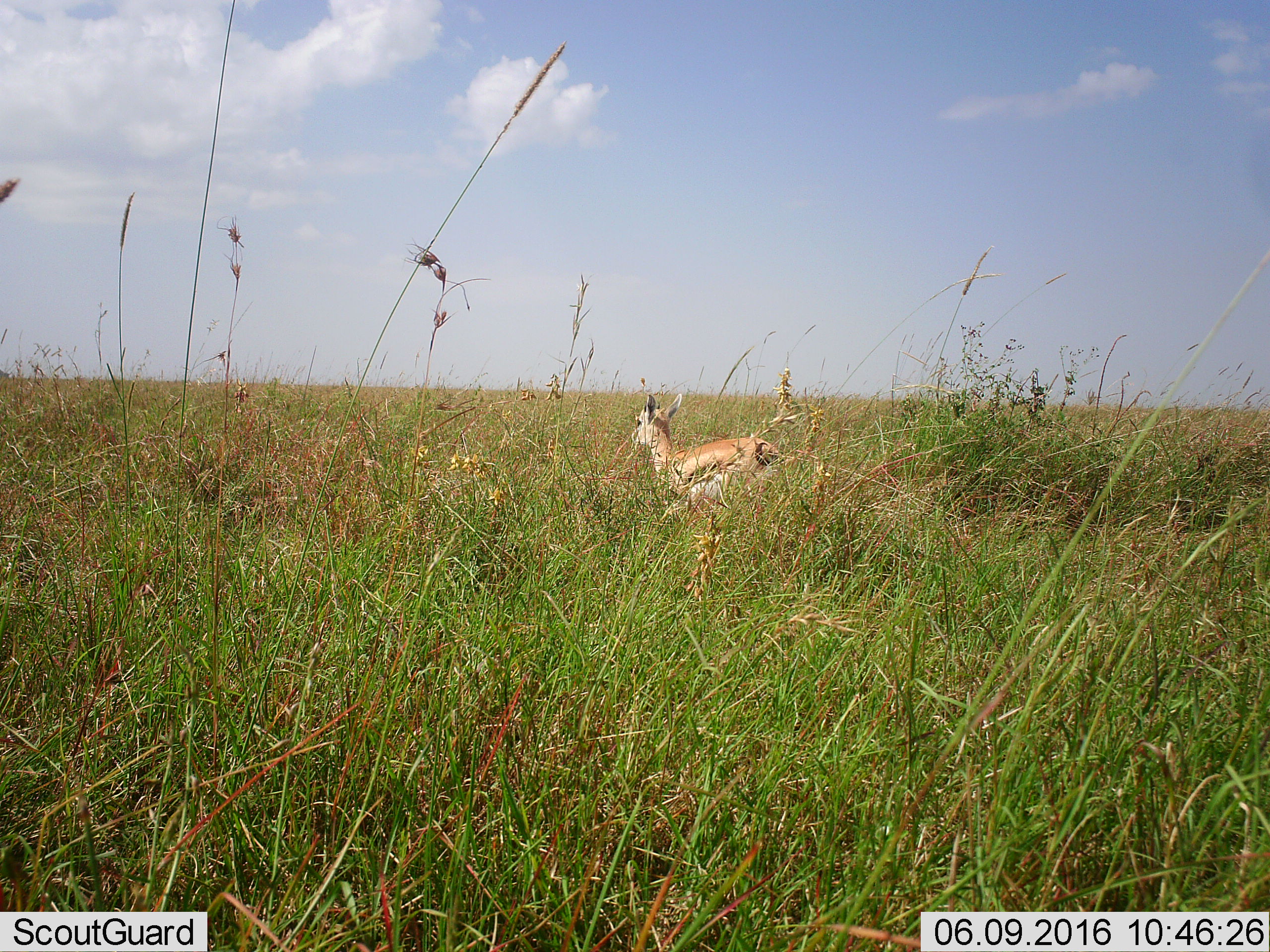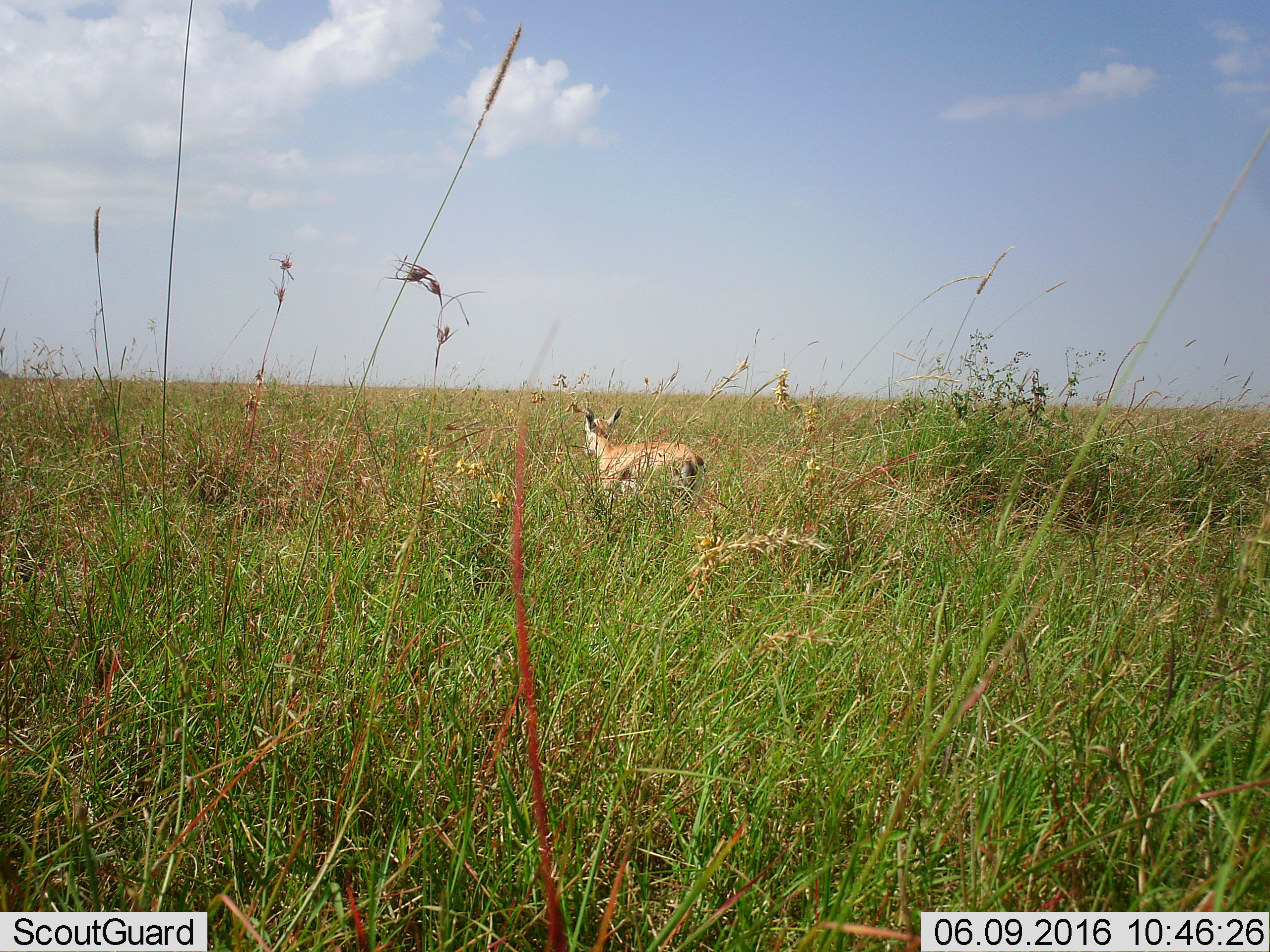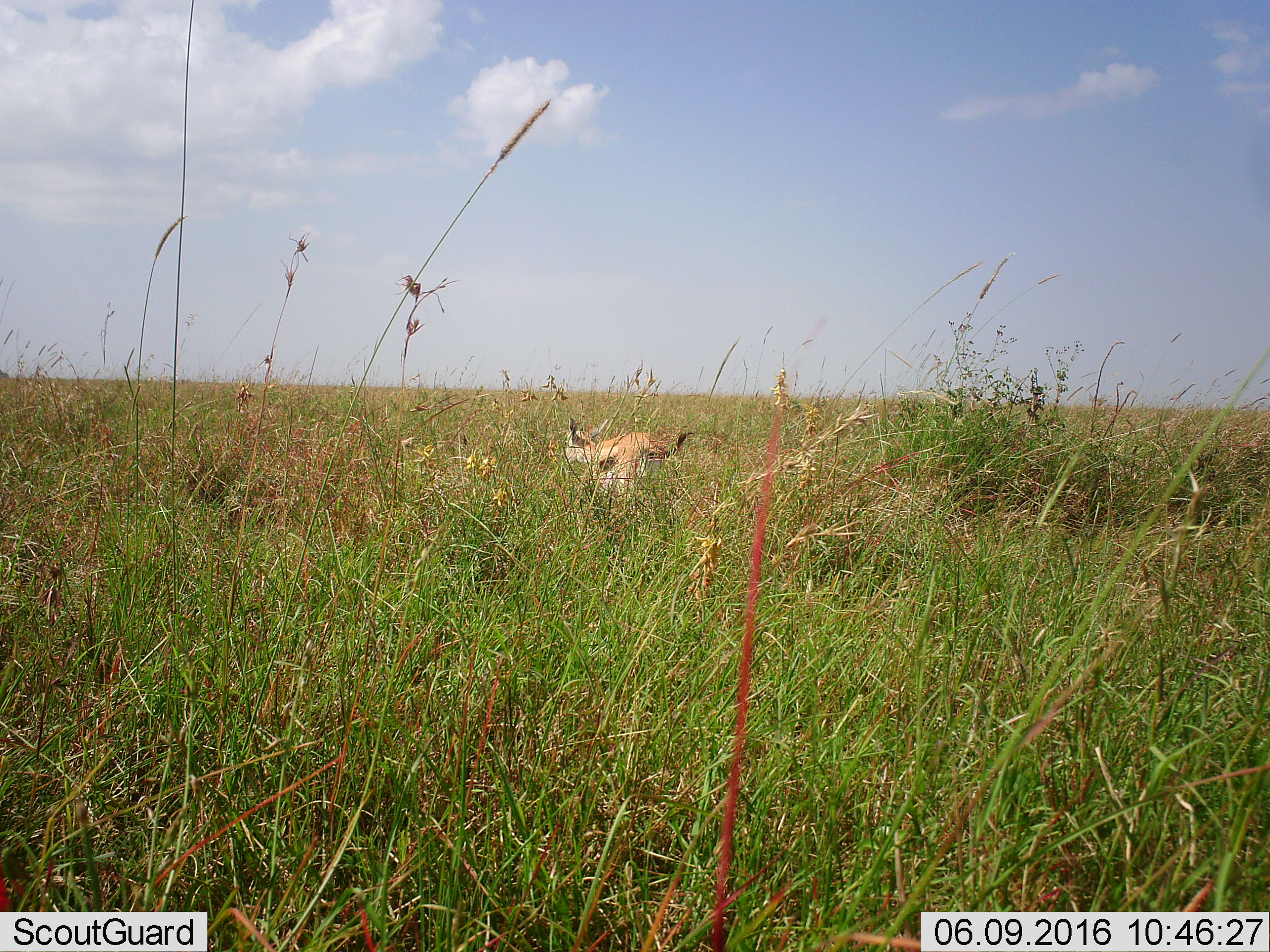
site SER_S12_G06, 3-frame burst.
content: unidentified animal